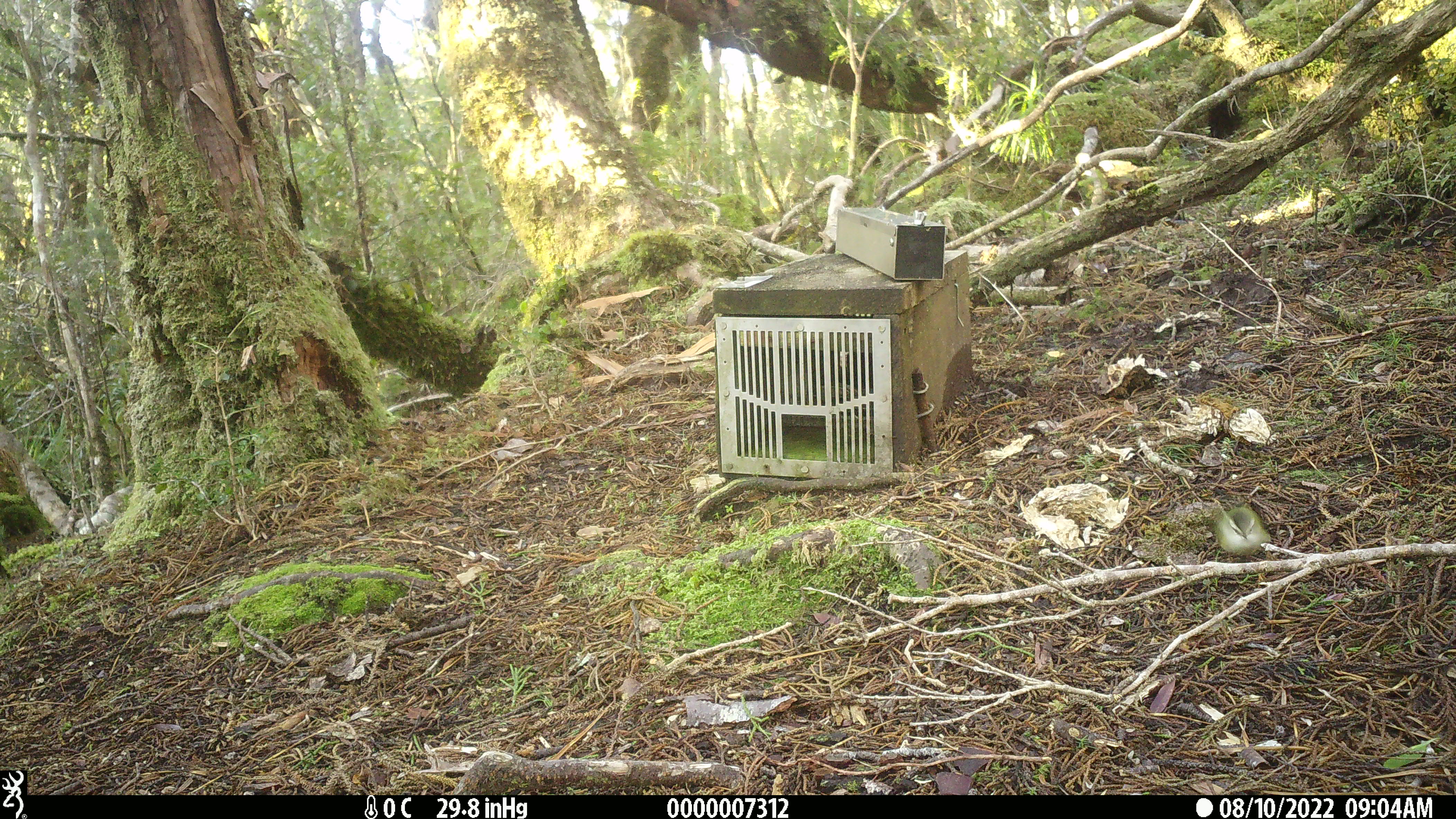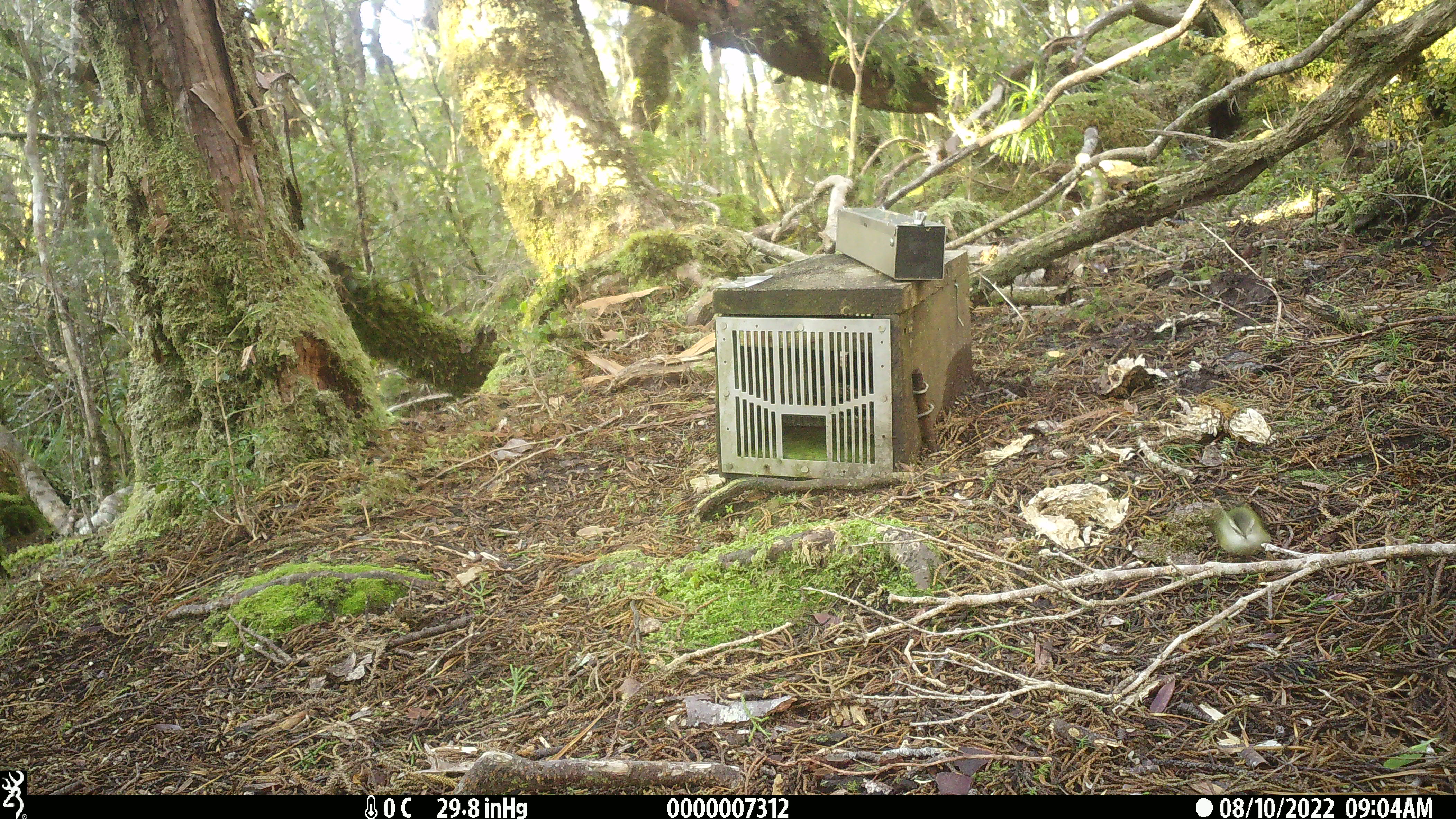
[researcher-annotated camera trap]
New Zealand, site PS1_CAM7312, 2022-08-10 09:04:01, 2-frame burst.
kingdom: Animalia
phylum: Chordata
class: Aves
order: Passeriformes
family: Acanthisittidae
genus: Acanthisitta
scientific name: Acanthisitta chloris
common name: rifleman